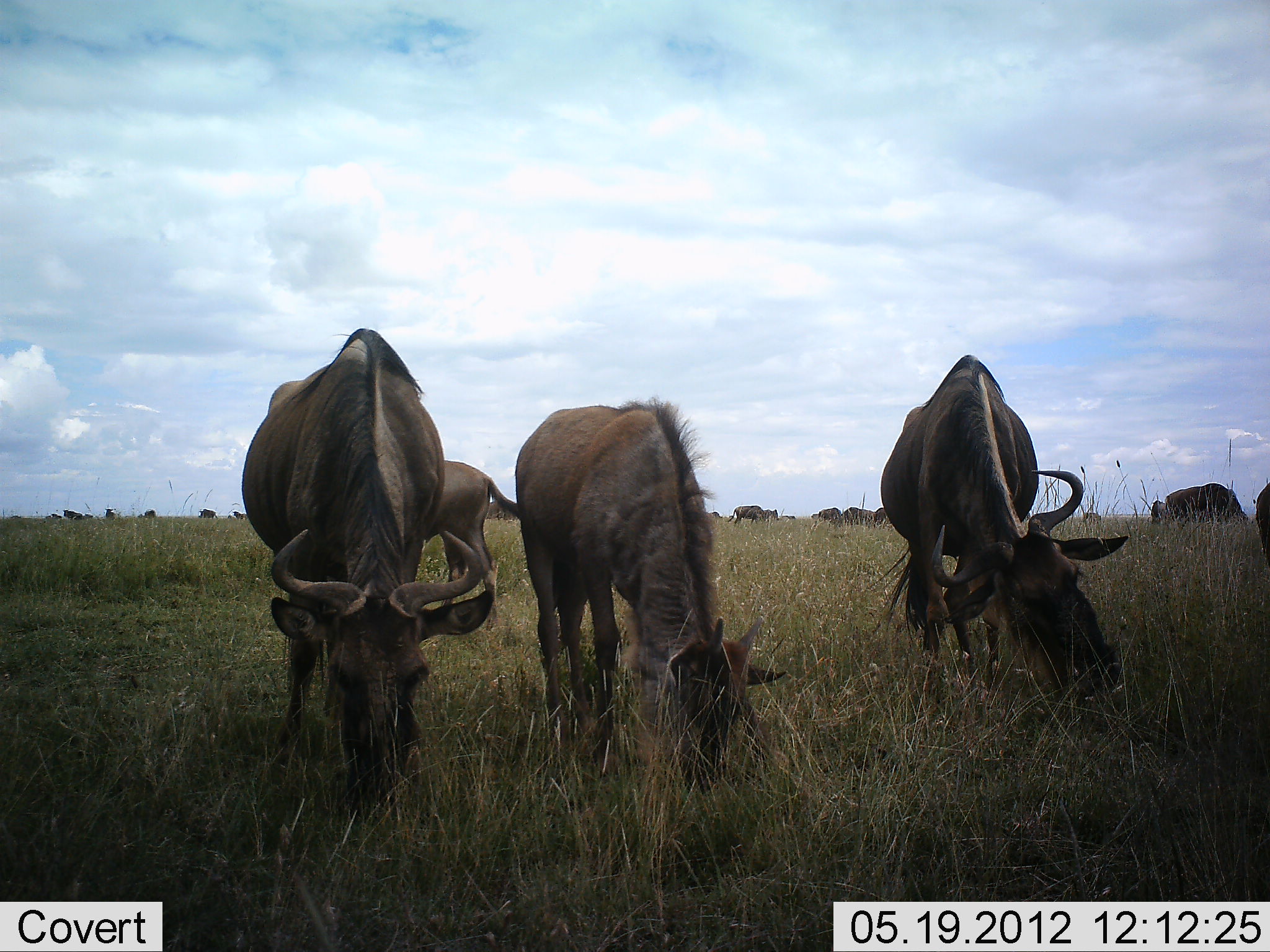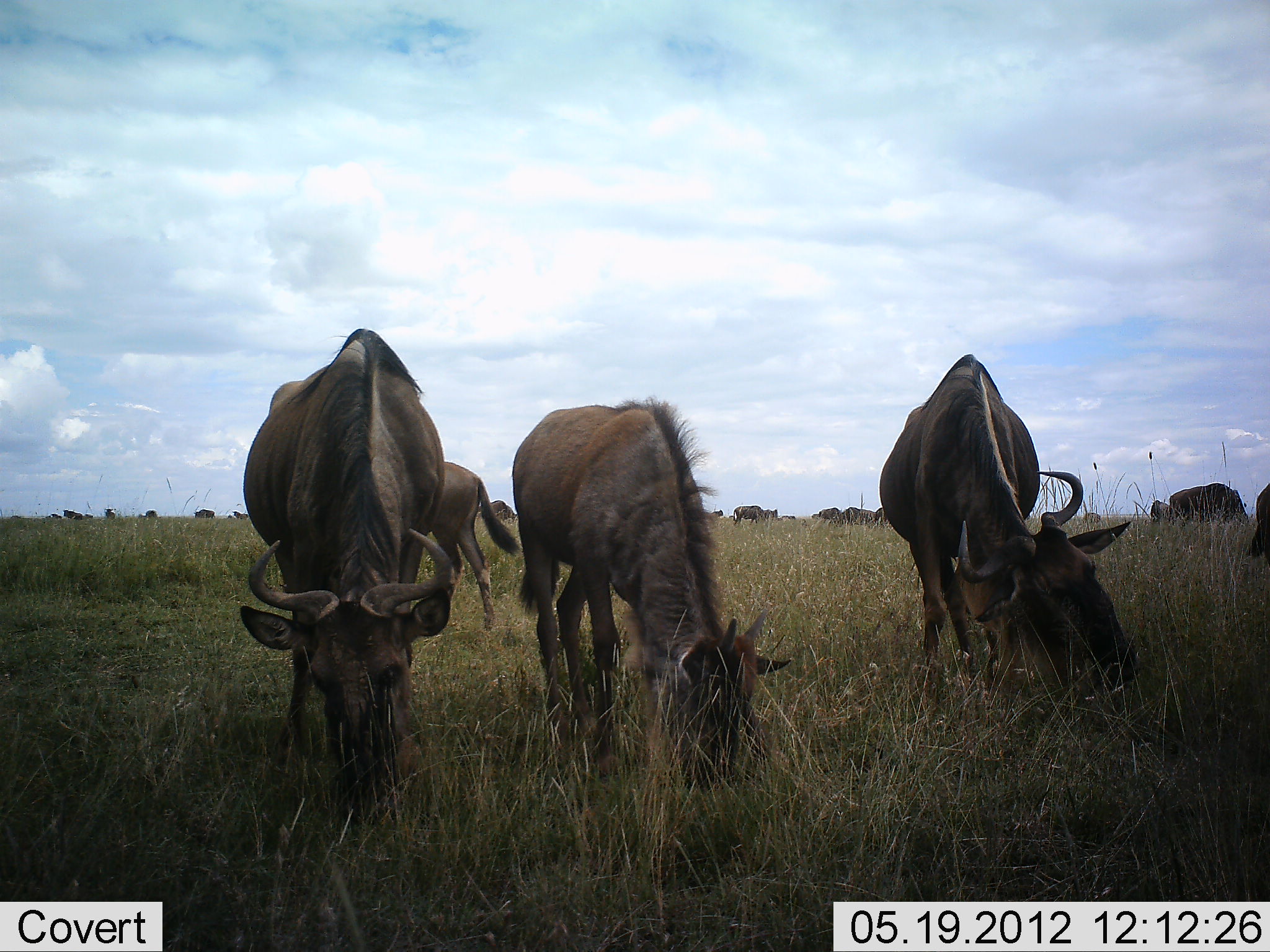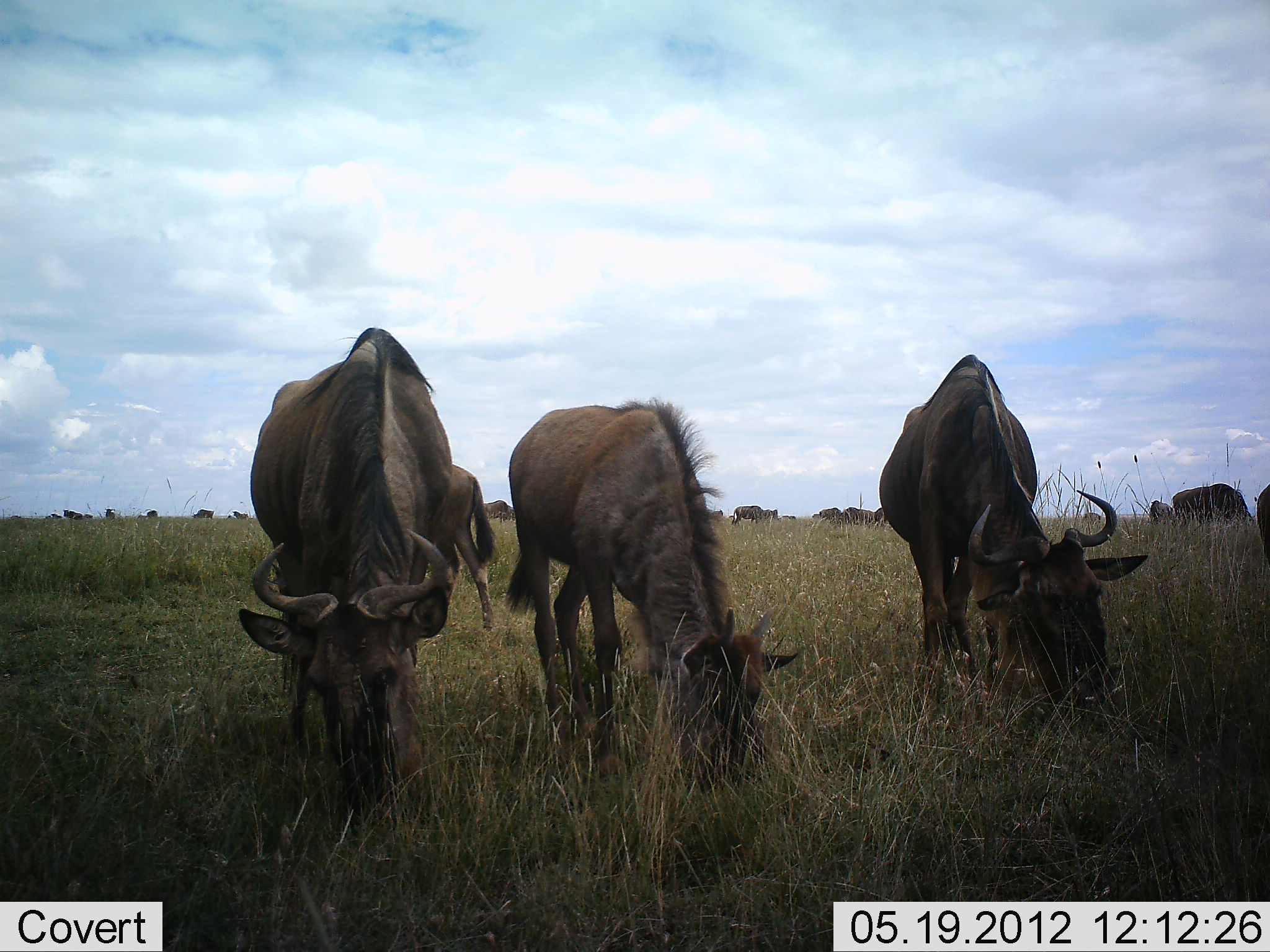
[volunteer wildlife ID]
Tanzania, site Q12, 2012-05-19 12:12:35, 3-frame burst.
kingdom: Animalia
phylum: Chordata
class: Mammalia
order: Artiodactyla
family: Bovidae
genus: Connochaetes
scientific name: Connochaetes taurinus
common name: blue wildebeest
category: wildebeest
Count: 11-50.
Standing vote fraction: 50%.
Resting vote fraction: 10%.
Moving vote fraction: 30%.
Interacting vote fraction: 0%.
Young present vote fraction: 0%.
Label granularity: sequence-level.